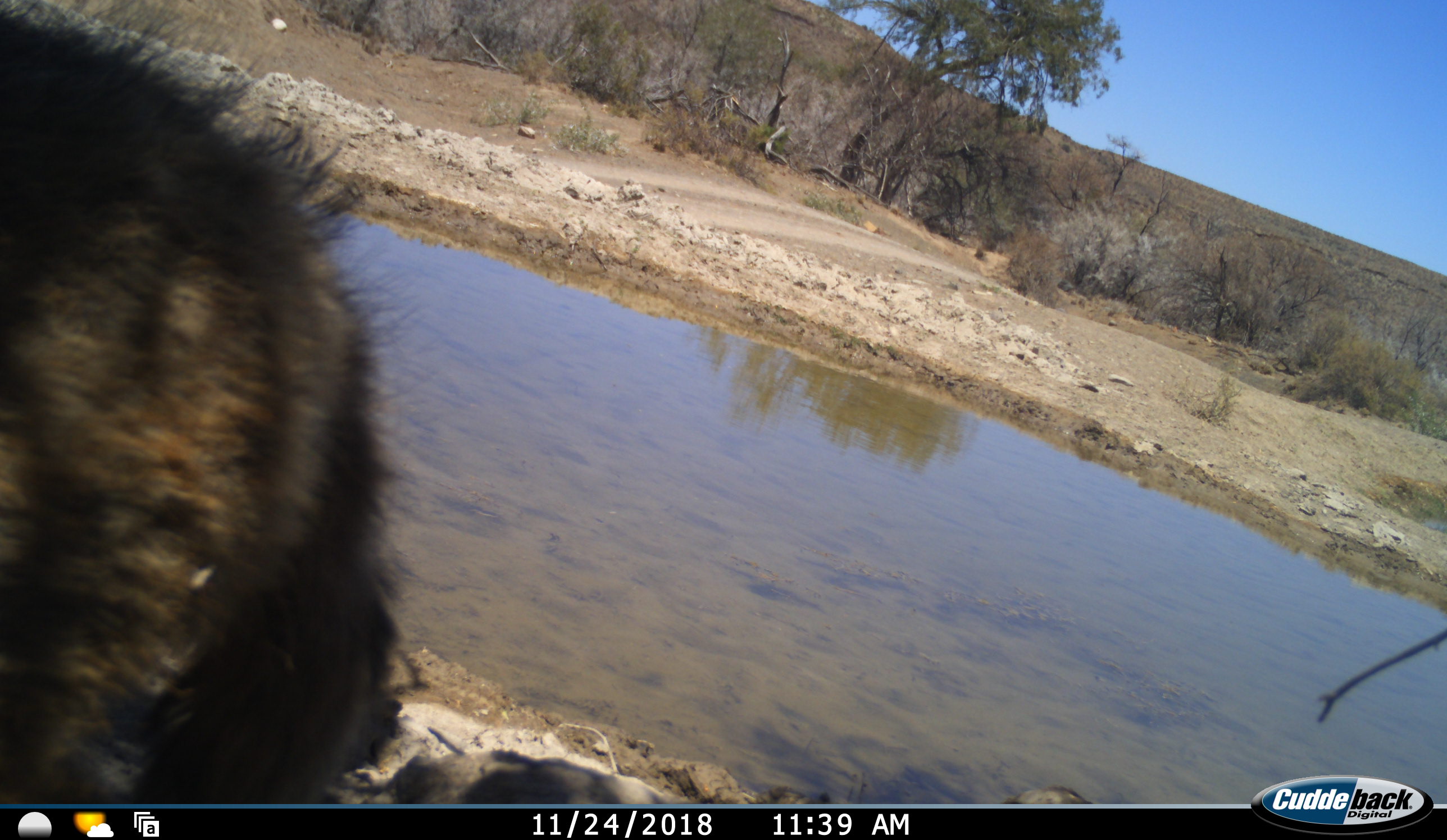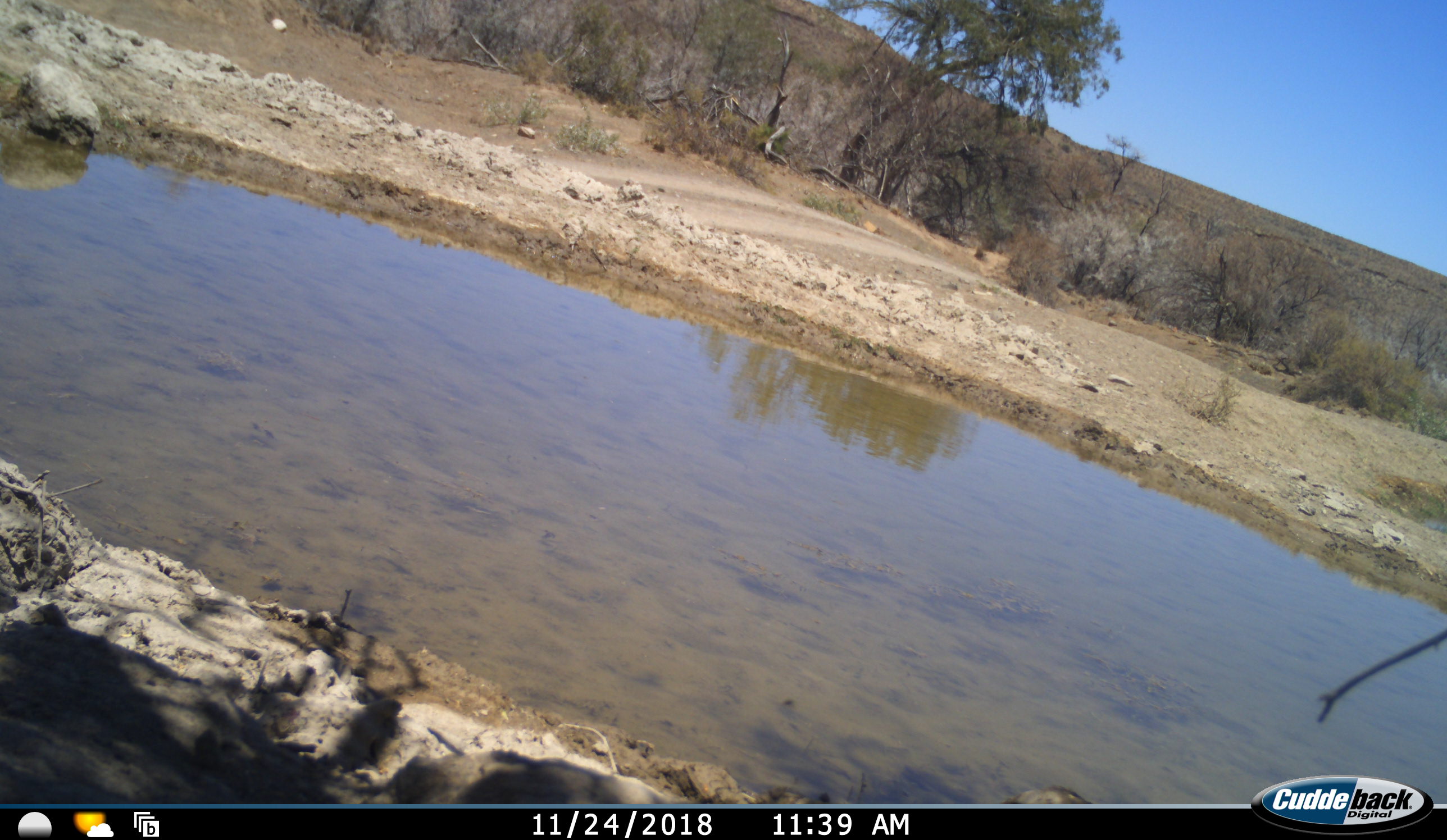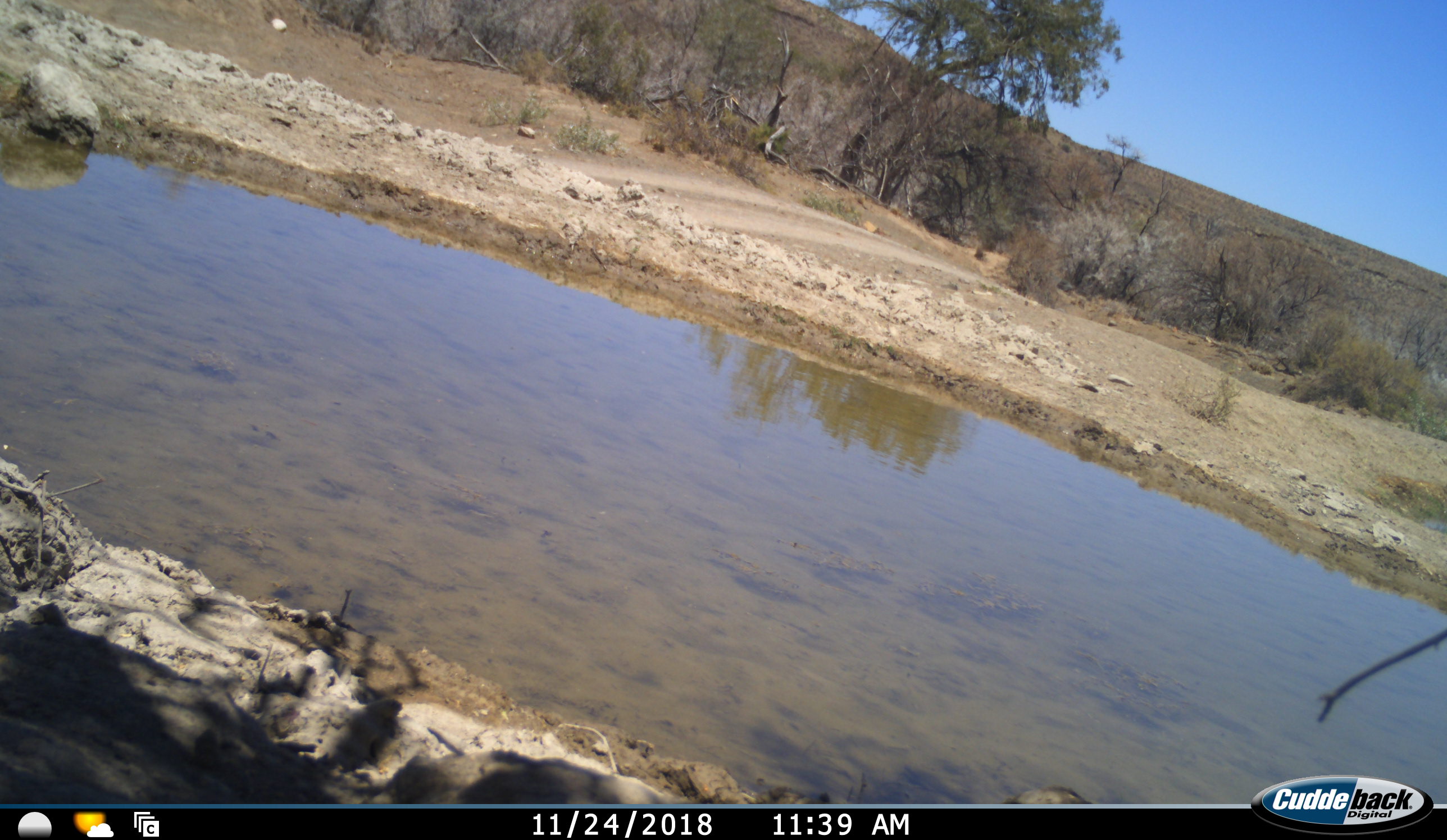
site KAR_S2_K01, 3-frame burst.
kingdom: Animalia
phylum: Chordata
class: Mammalia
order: Primates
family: Cercopithecidae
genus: Papio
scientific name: Papio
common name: baboon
Baboon (Papio), count 1. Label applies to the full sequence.